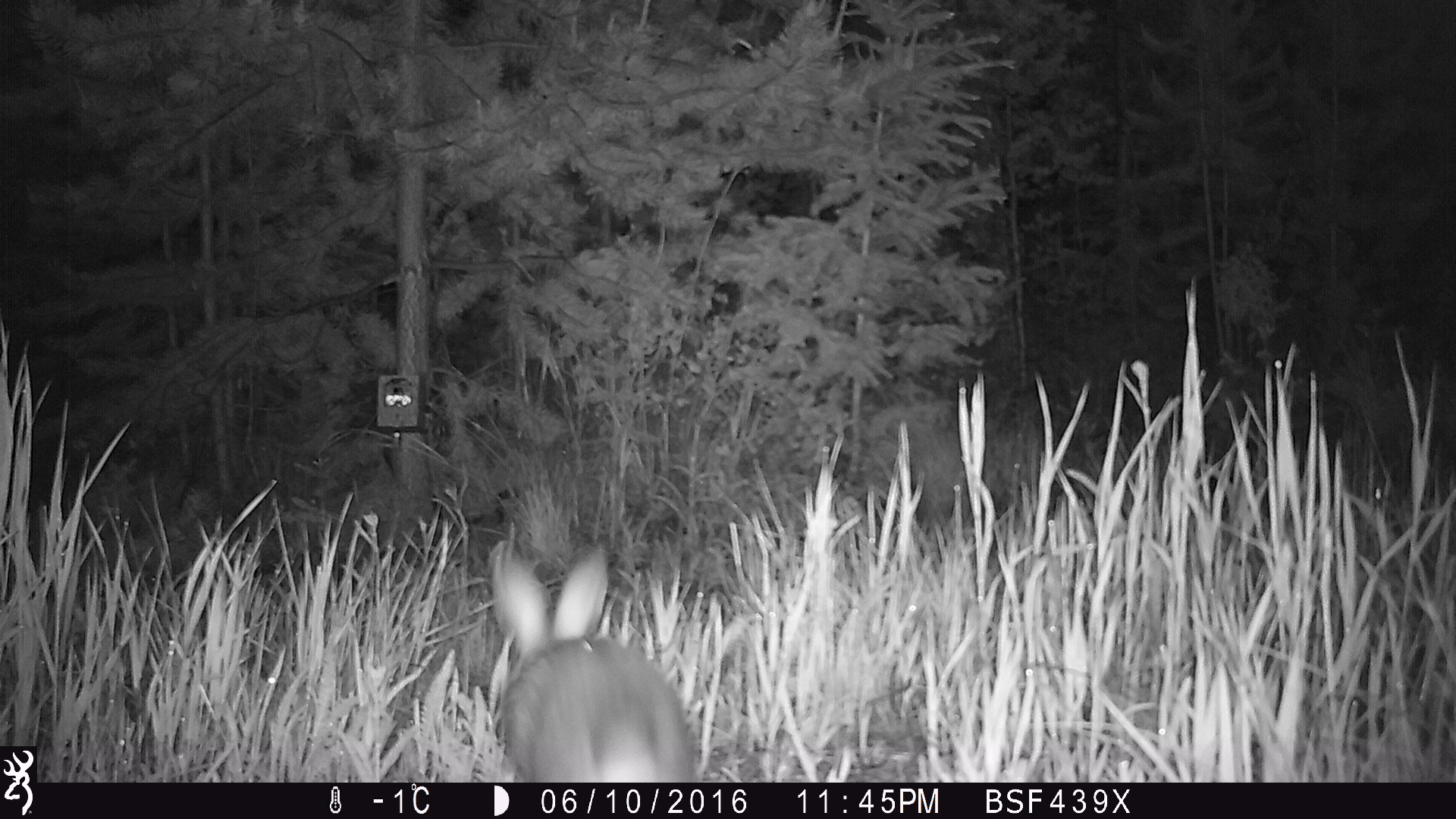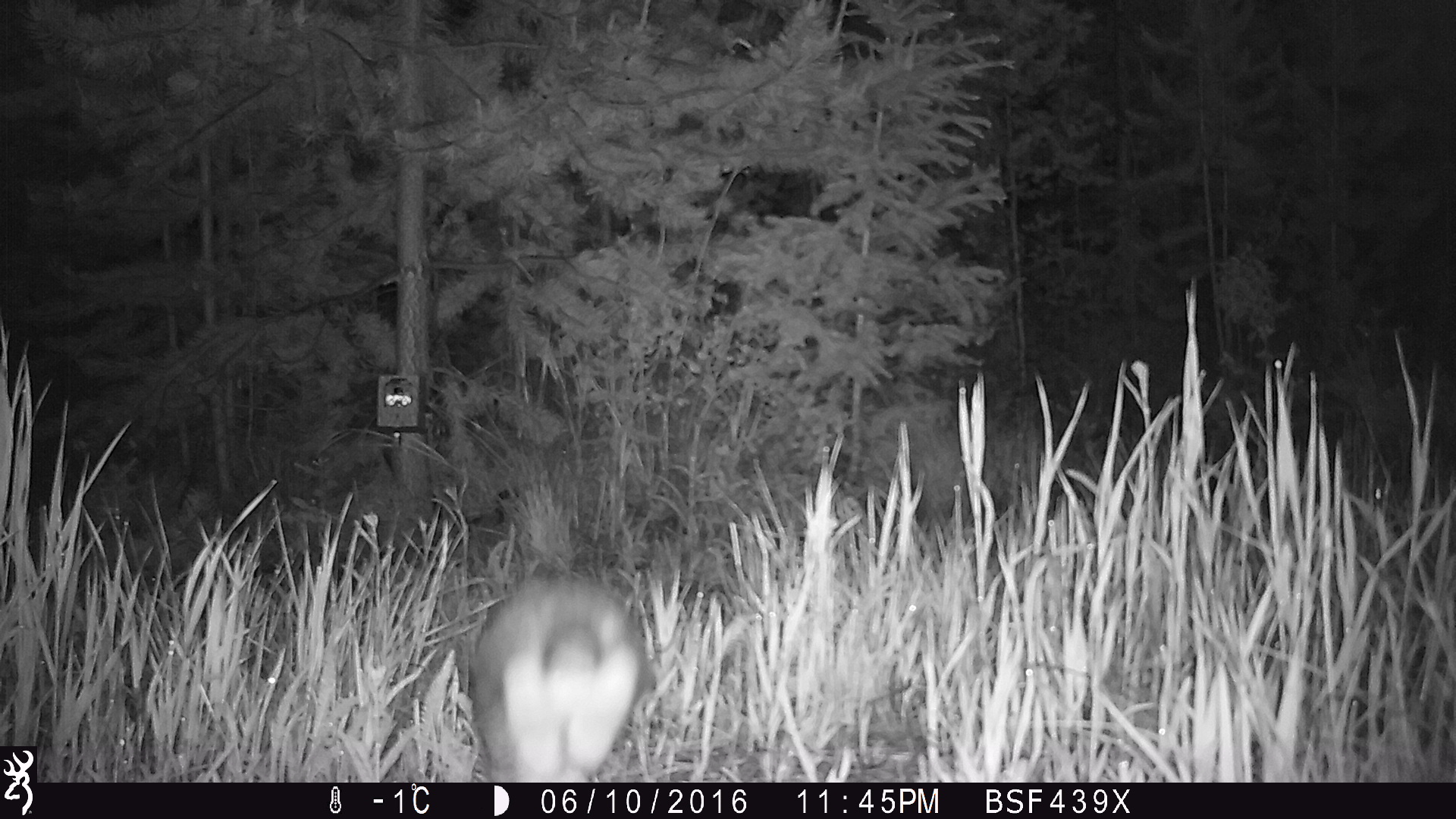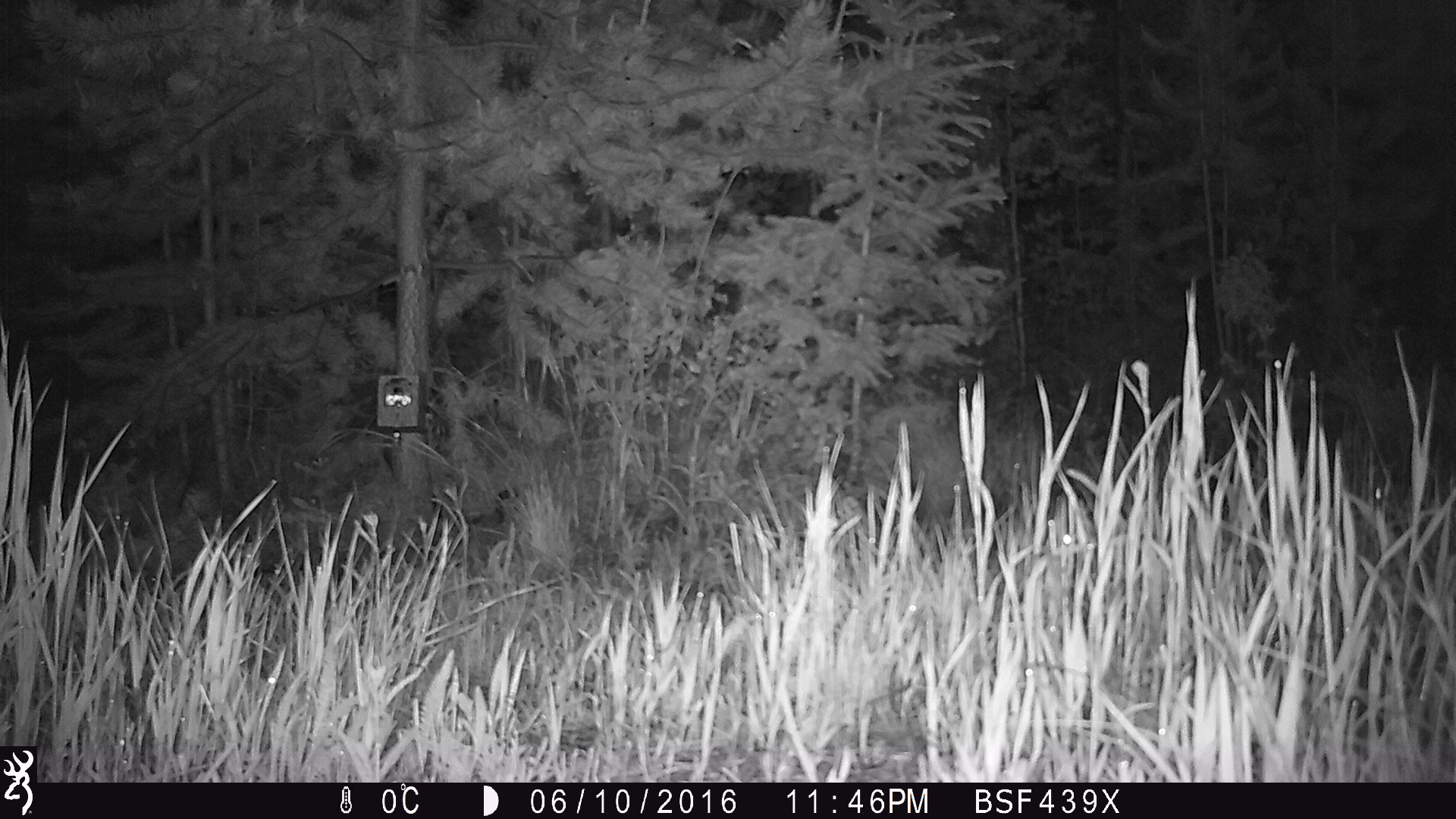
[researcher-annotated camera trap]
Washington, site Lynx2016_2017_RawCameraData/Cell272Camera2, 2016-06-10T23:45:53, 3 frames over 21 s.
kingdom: Animalia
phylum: Chordata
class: Mammalia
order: Lagomorpha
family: Leporidae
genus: Lepus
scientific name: Lepus americanus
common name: snowshoe hare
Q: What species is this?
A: Lepus americanus (snowshoe hare).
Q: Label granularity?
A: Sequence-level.